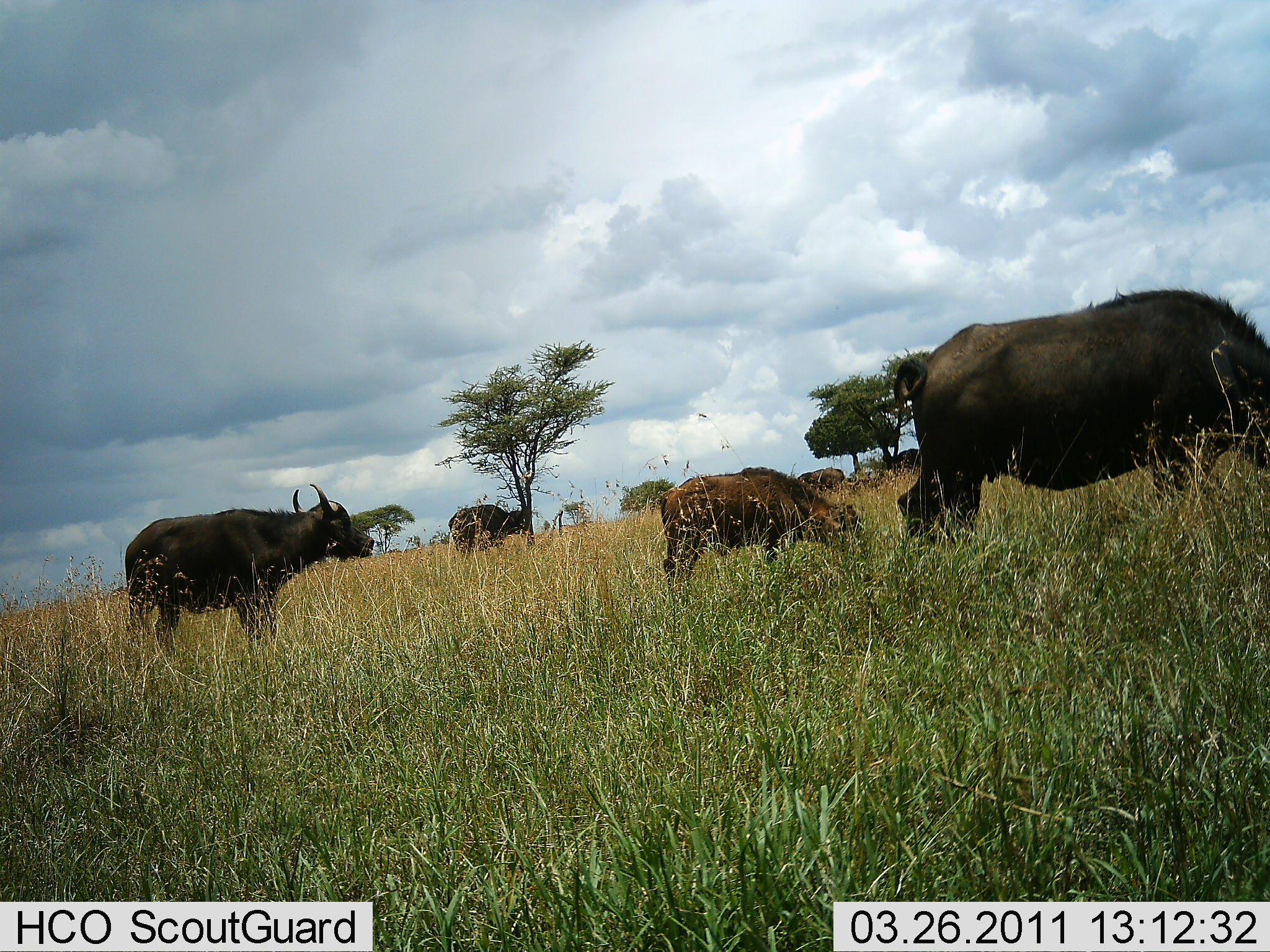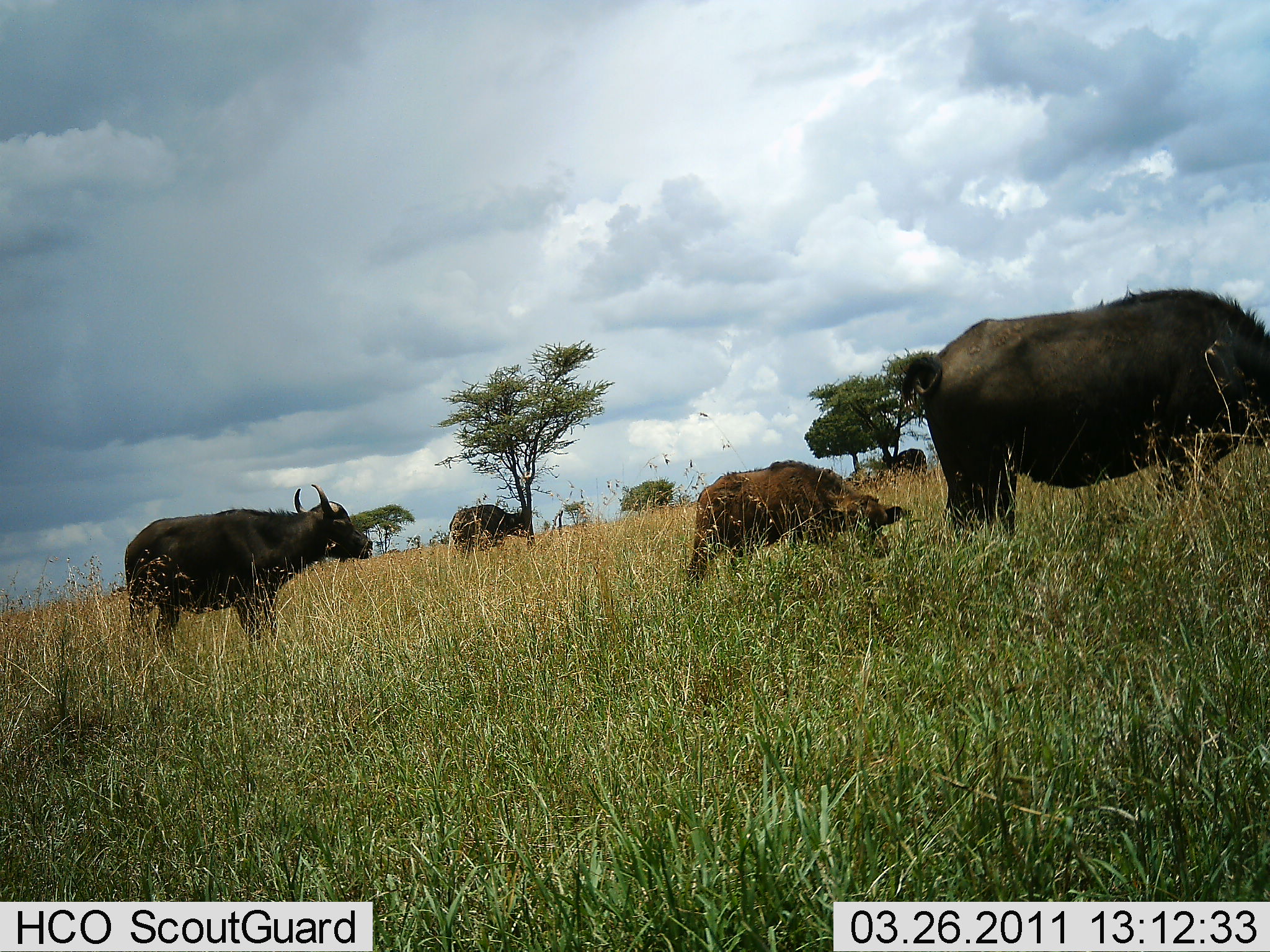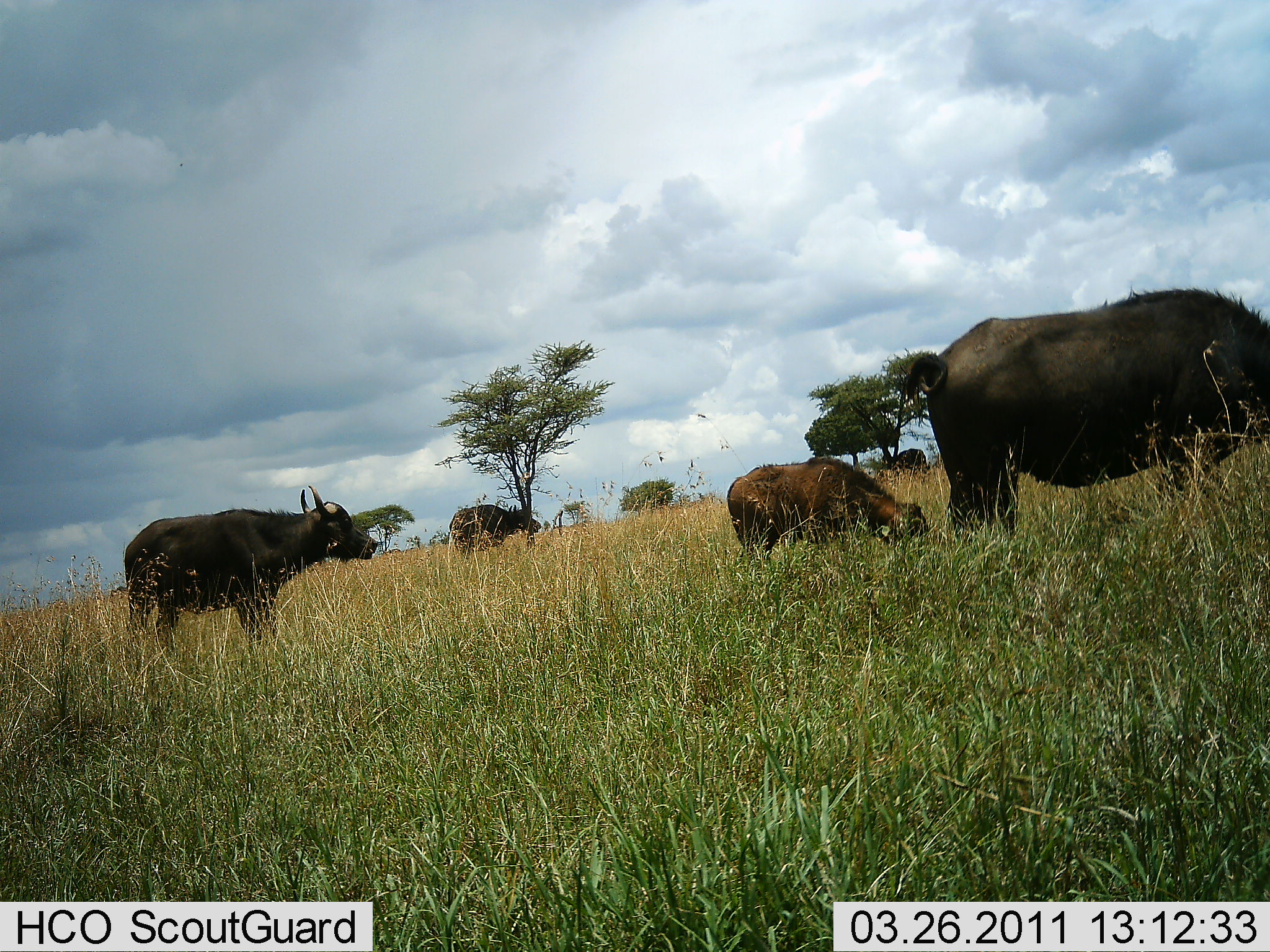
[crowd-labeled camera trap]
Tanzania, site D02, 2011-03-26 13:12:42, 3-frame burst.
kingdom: Animalia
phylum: Chordata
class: Mammalia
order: Artiodactyla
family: Bovidae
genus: Syncerus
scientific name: Syncerus caffer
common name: cape buffalo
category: buffalo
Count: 4.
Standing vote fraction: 82%.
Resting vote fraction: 0%.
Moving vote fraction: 36%.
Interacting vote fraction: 0%.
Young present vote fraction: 82%.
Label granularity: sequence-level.